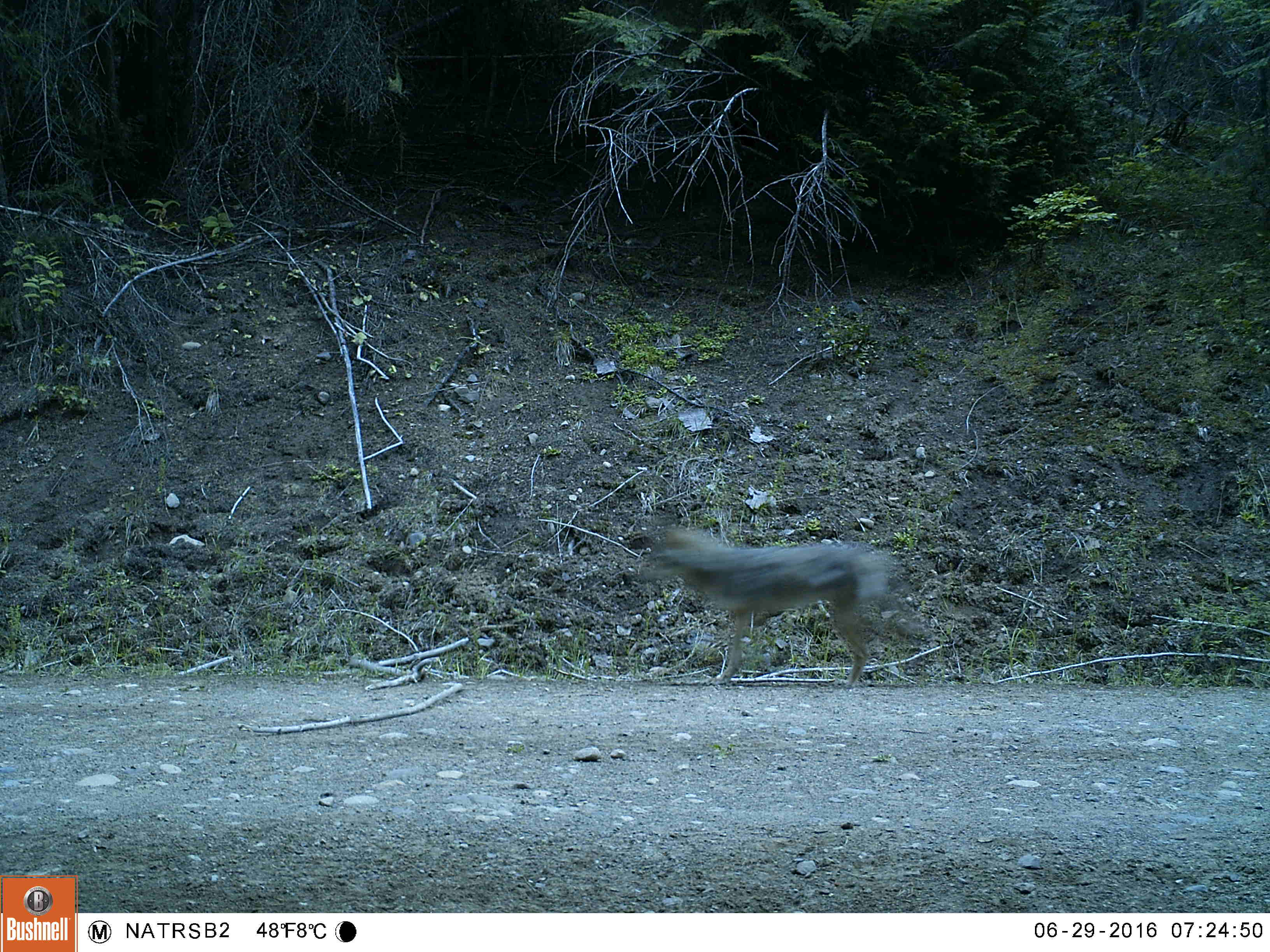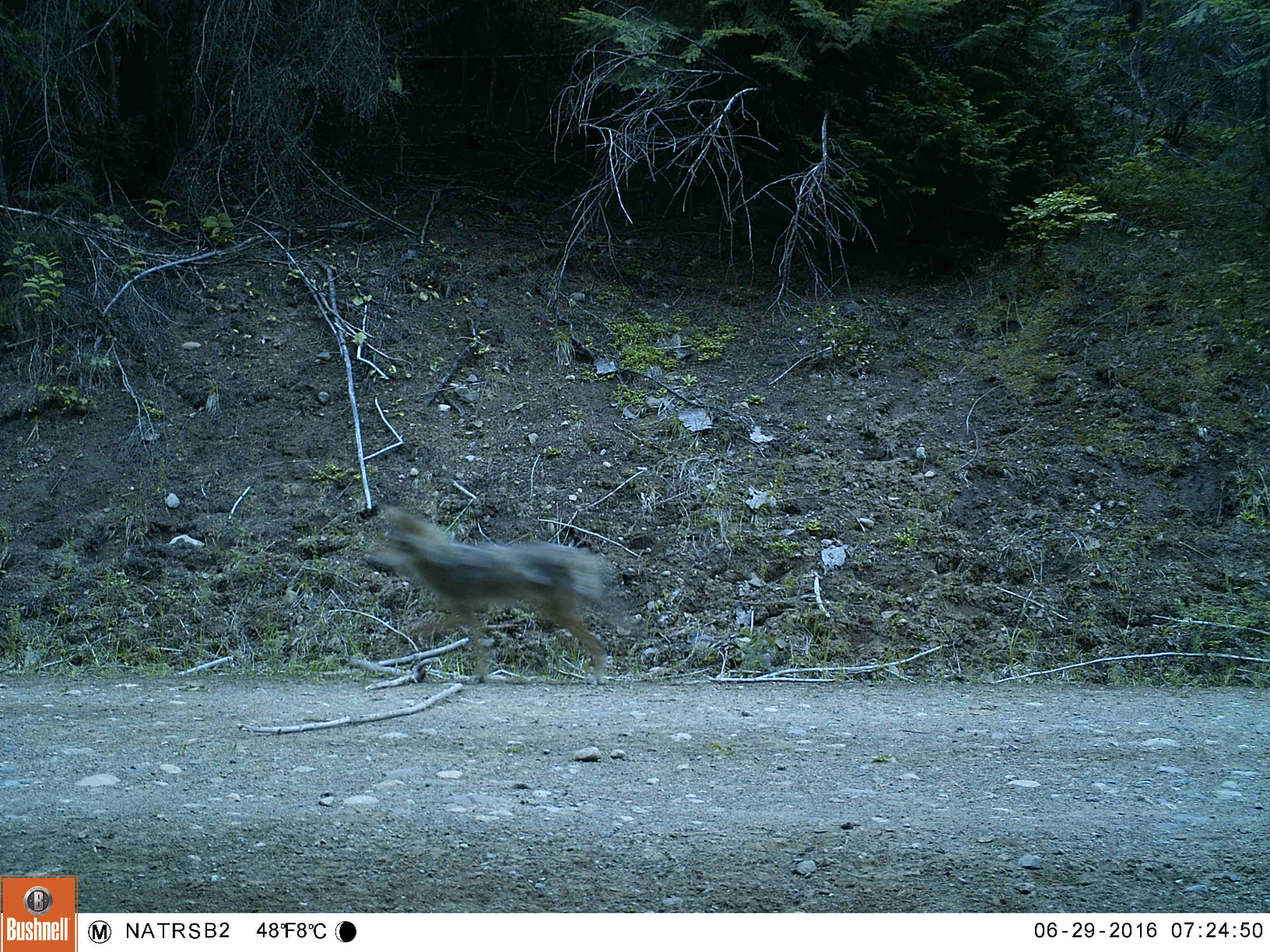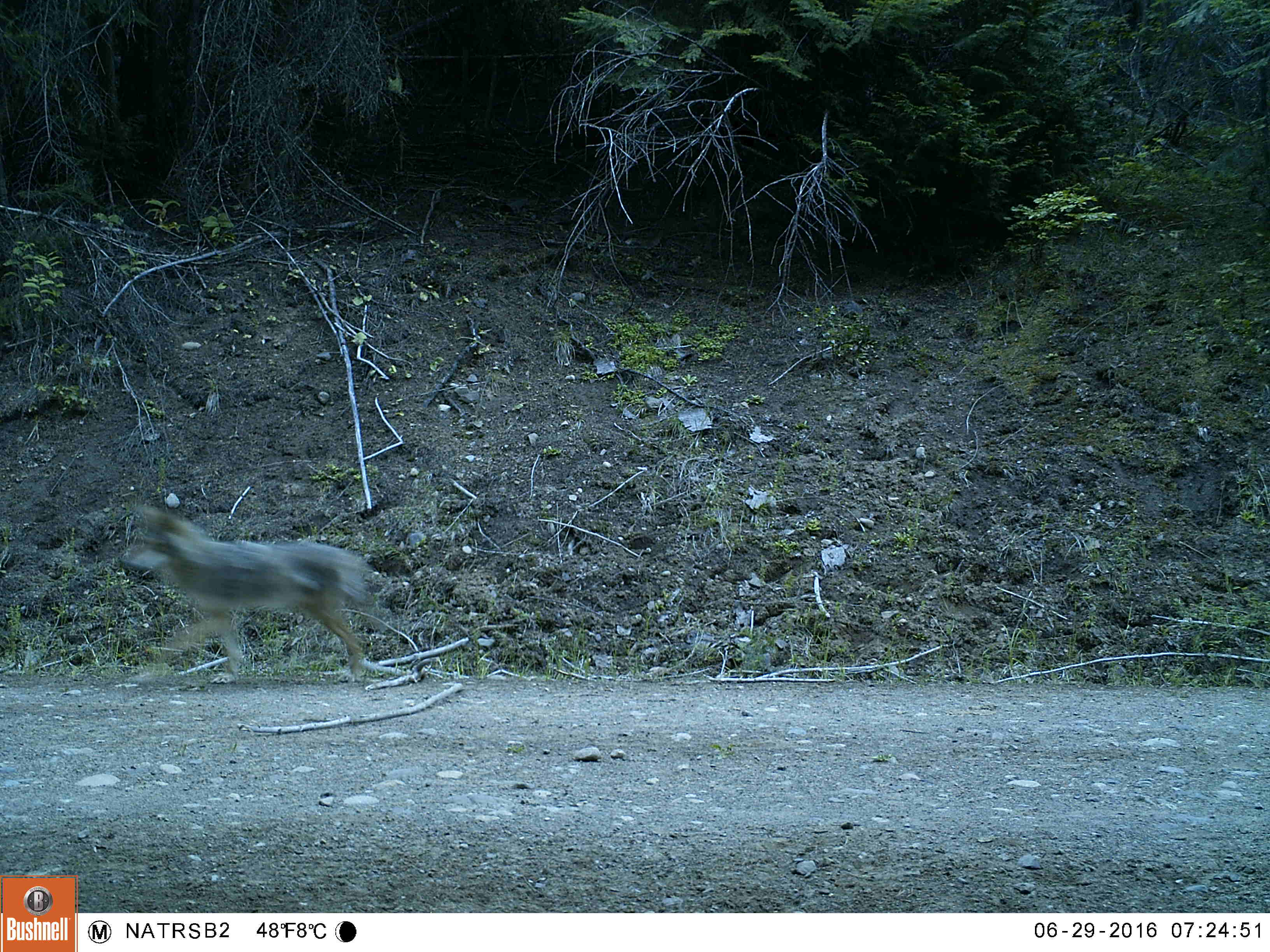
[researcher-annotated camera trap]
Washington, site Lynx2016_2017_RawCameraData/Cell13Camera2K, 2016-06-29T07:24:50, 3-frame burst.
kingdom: Animalia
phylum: Chordata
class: Mammalia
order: Carnivora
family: Canidae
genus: Canis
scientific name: Canis latrans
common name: coyote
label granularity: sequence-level